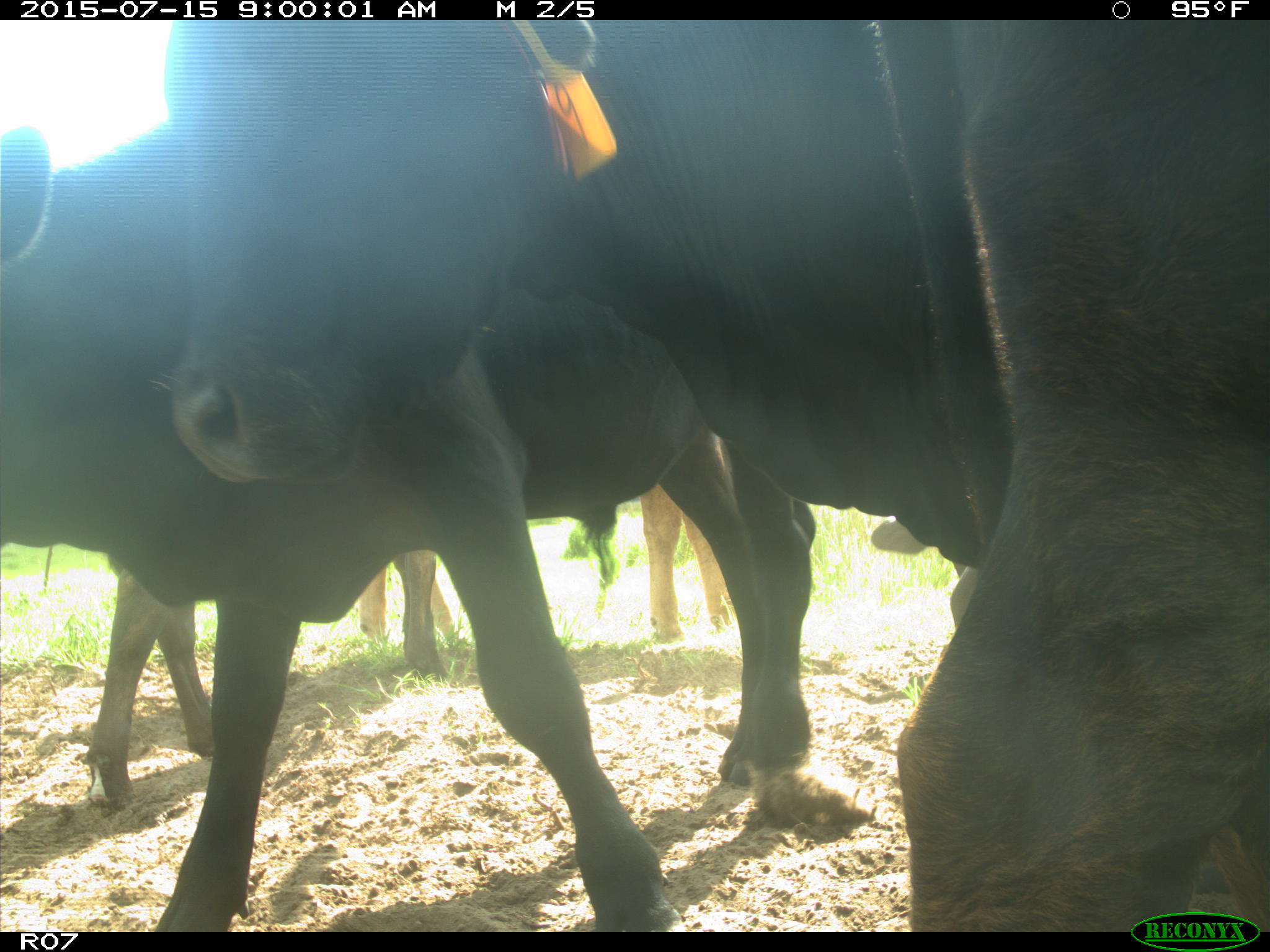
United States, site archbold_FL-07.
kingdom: Animalia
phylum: Chordata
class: Mammalia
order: Artiodactyla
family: Bovidae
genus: Bos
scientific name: Bos taurus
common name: domestic cow